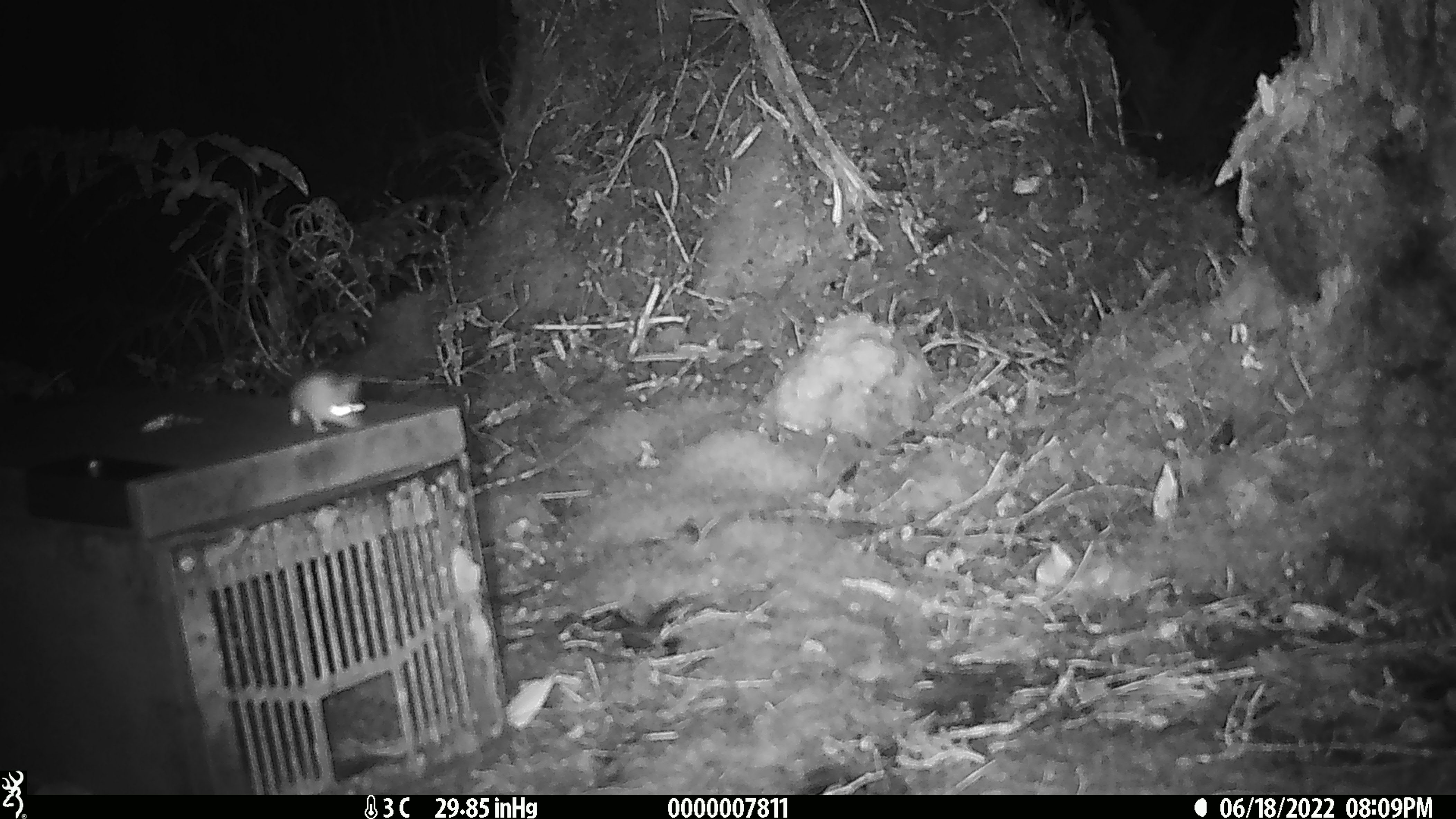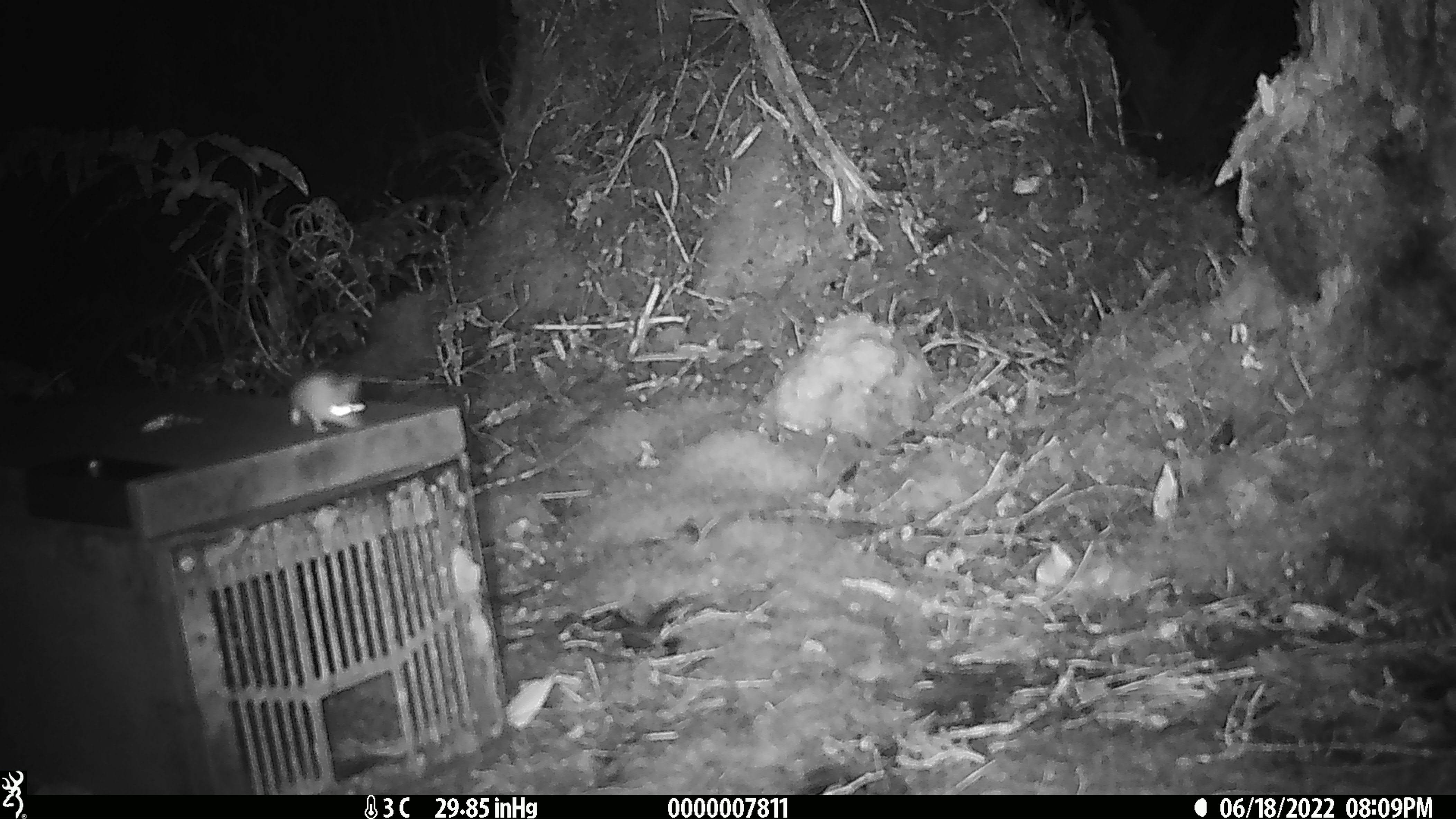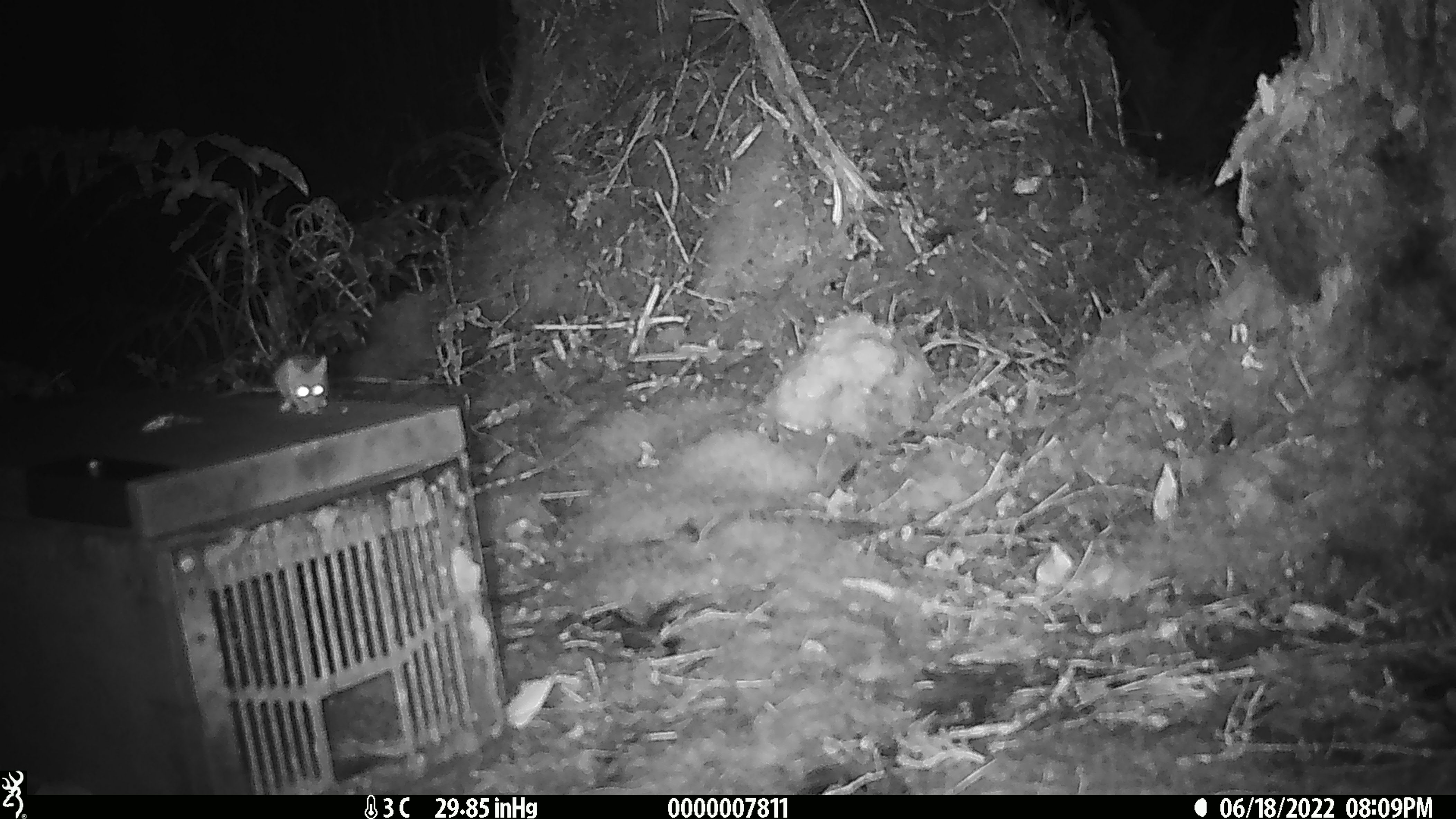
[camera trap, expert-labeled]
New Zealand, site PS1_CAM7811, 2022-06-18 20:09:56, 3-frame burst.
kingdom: Animalia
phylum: Chordata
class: Mammalia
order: Rodentia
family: Muridae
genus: Mus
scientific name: Mus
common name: mouse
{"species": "mouse (Mus)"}